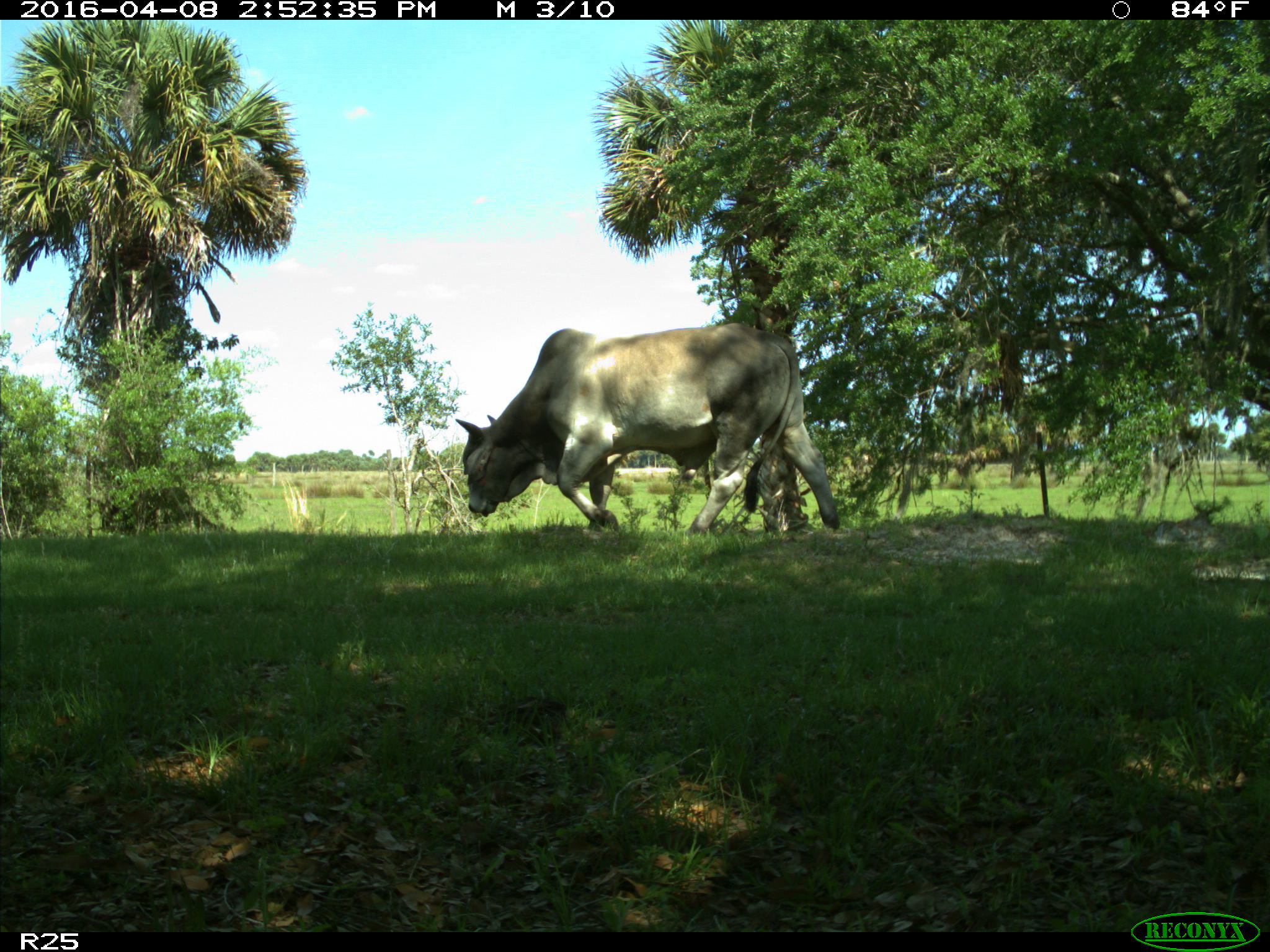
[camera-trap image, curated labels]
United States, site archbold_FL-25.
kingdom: Animalia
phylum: Chordata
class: Mammalia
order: Artiodactyla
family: Bovidae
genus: Bos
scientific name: Bos taurus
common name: domestic cow